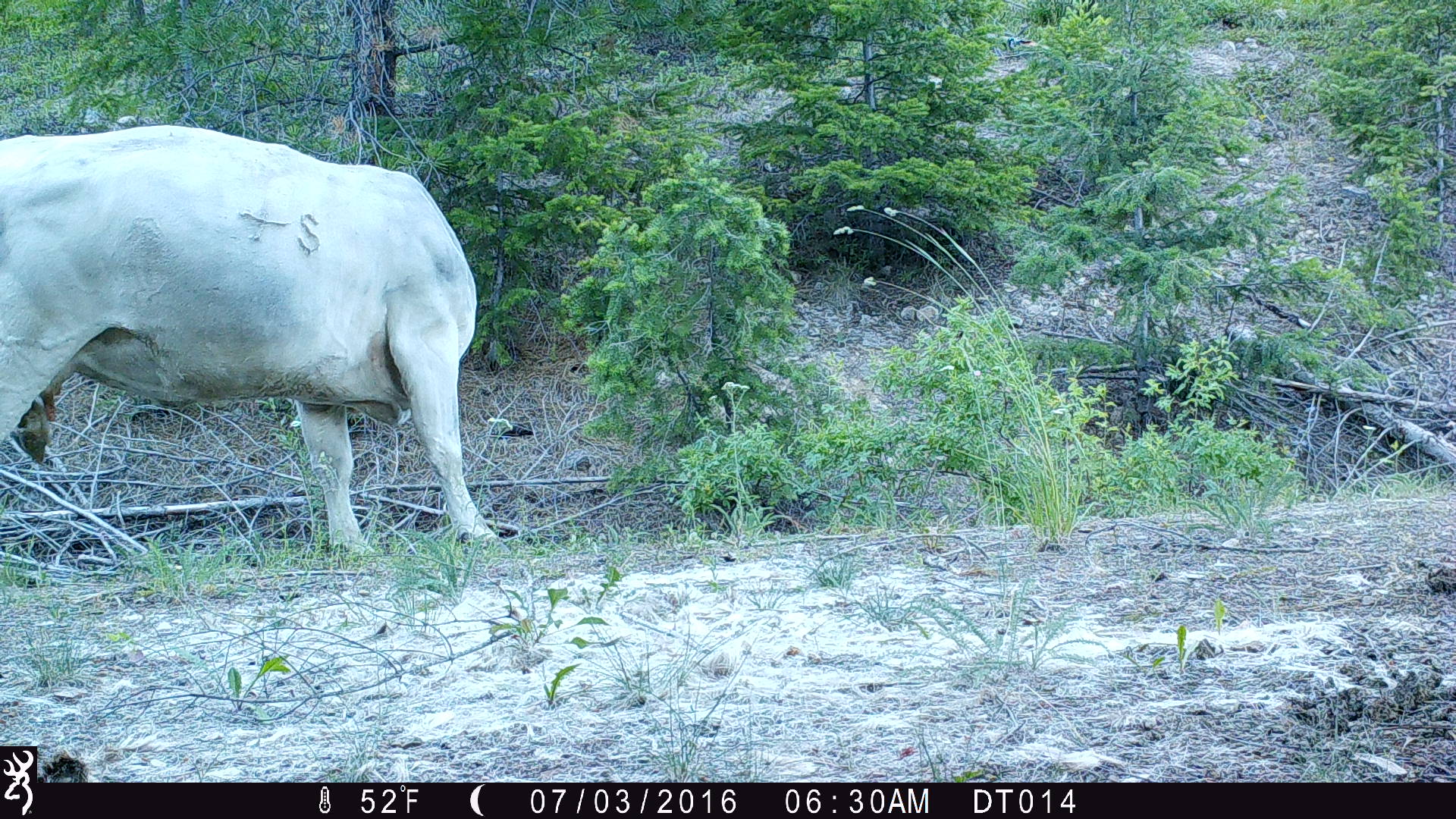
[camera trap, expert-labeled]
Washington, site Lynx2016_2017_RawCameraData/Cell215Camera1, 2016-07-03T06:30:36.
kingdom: Animalia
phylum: Chordata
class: Mammalia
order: Artiodactyla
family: Bovidae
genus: Bos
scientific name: Bos taurus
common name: domestic cattle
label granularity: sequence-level